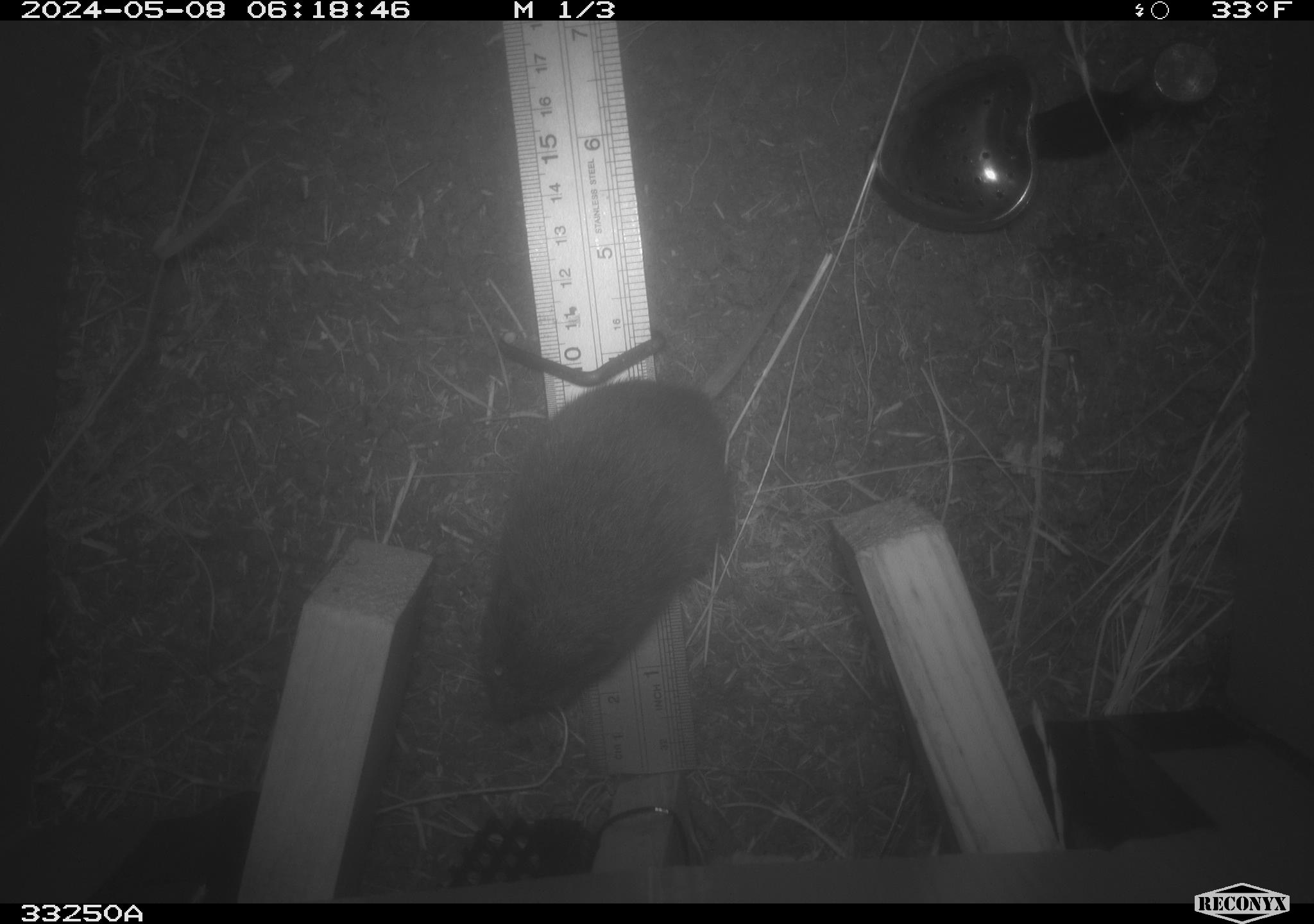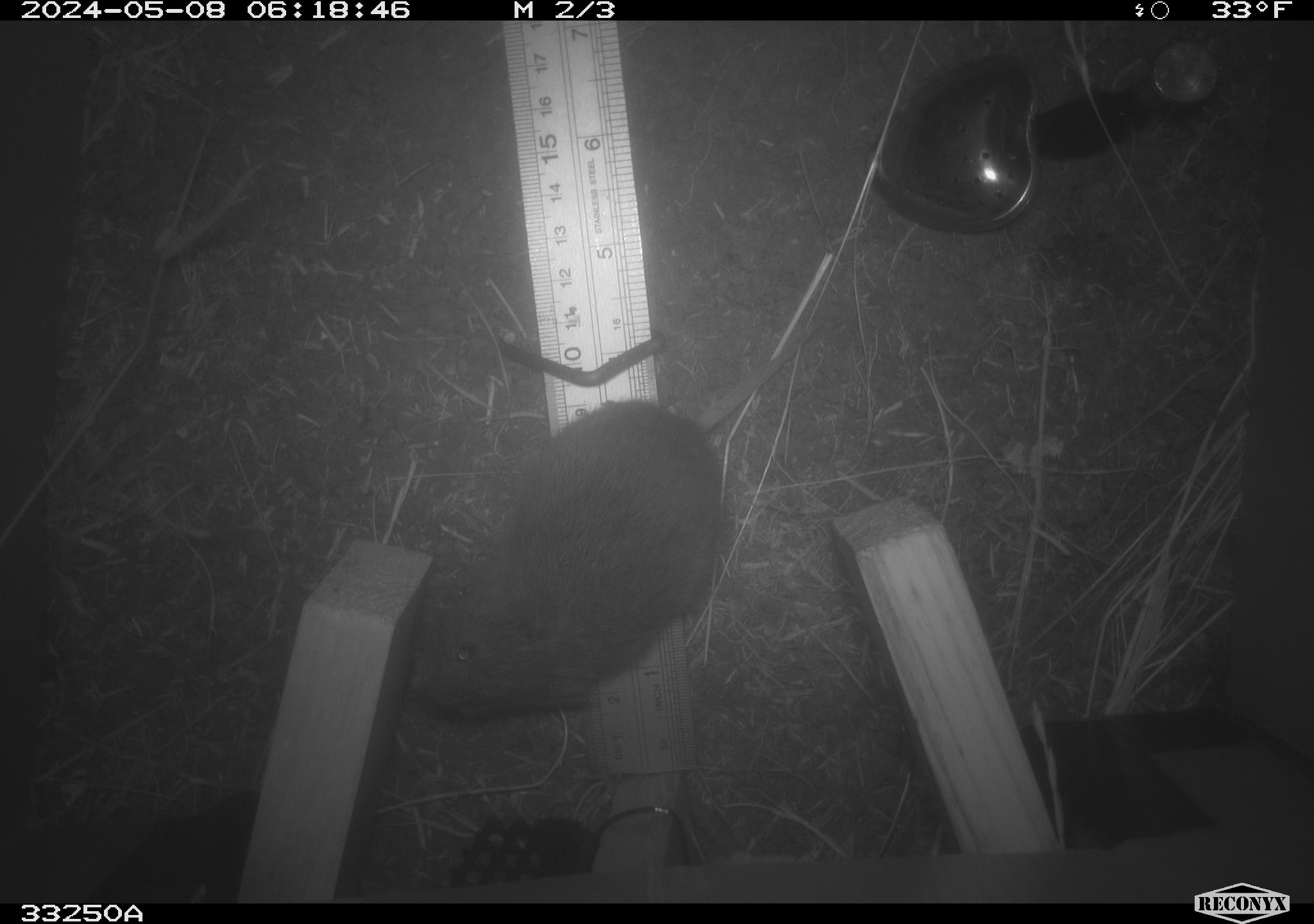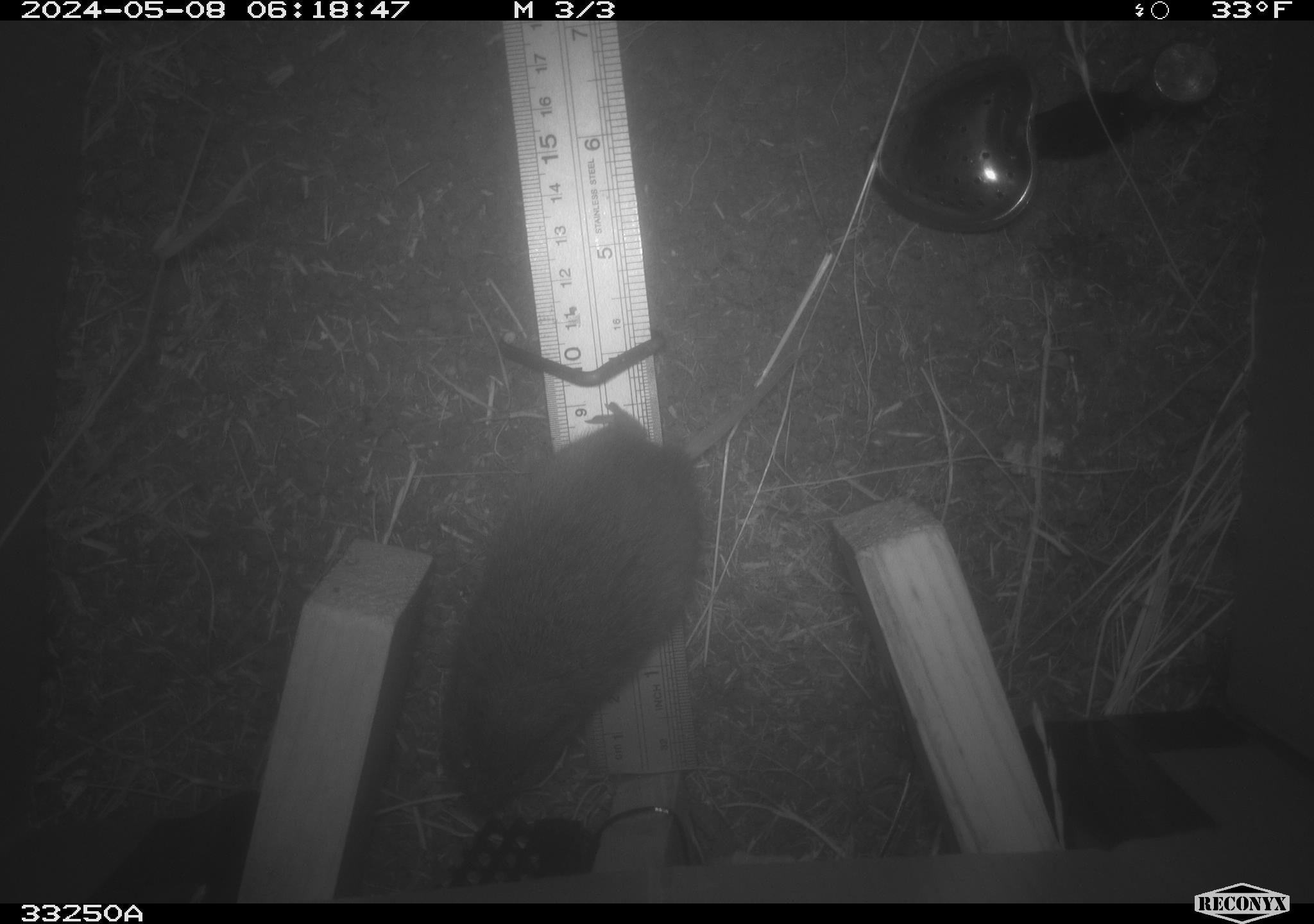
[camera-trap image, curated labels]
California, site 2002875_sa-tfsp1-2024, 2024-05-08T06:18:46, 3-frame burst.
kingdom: Animalia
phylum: Chordata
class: Mammalia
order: Rodentia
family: Cricetidae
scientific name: Arvicolinae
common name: voles, lemmings, and muskrats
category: arvicolinae subfamily